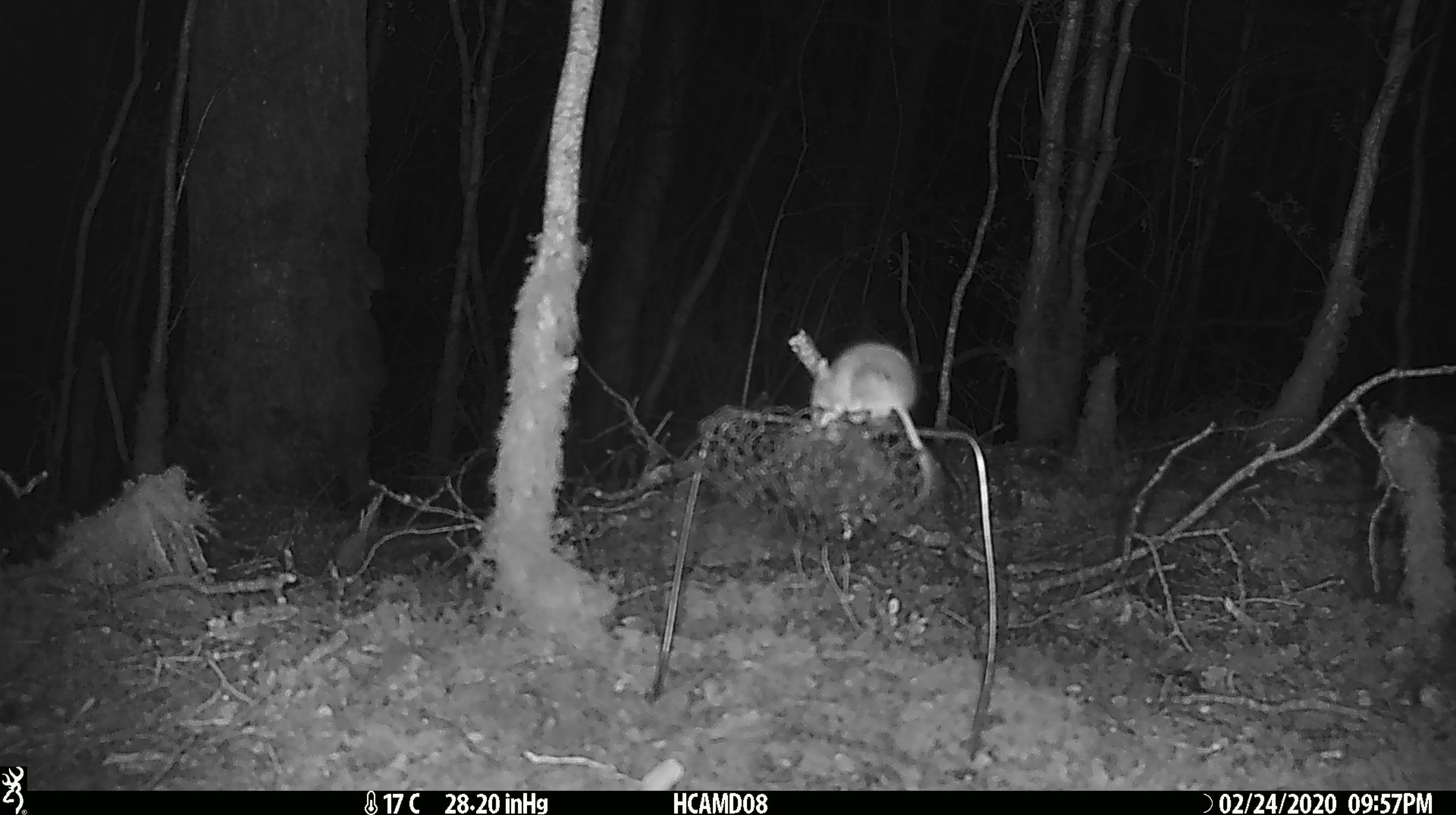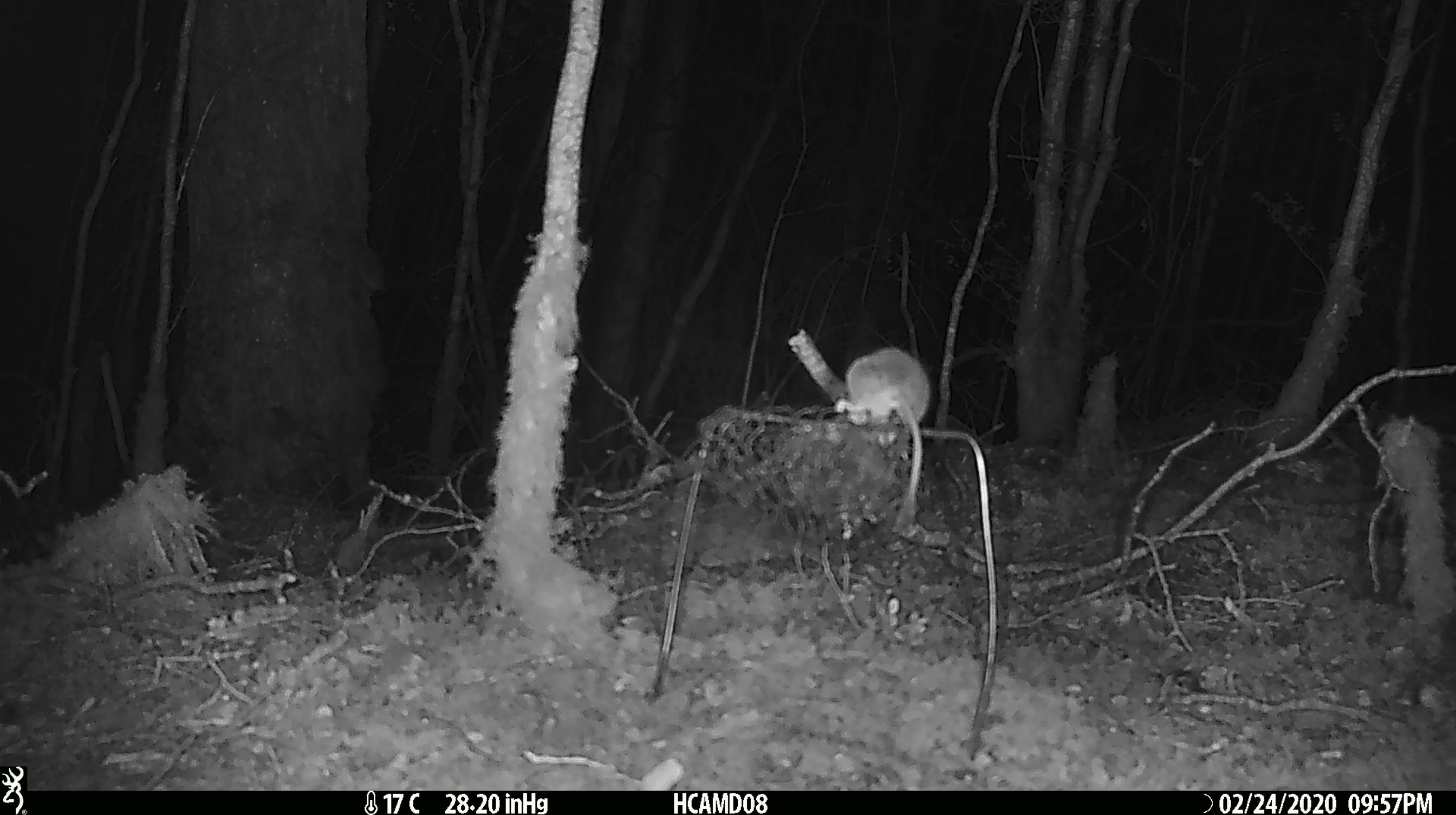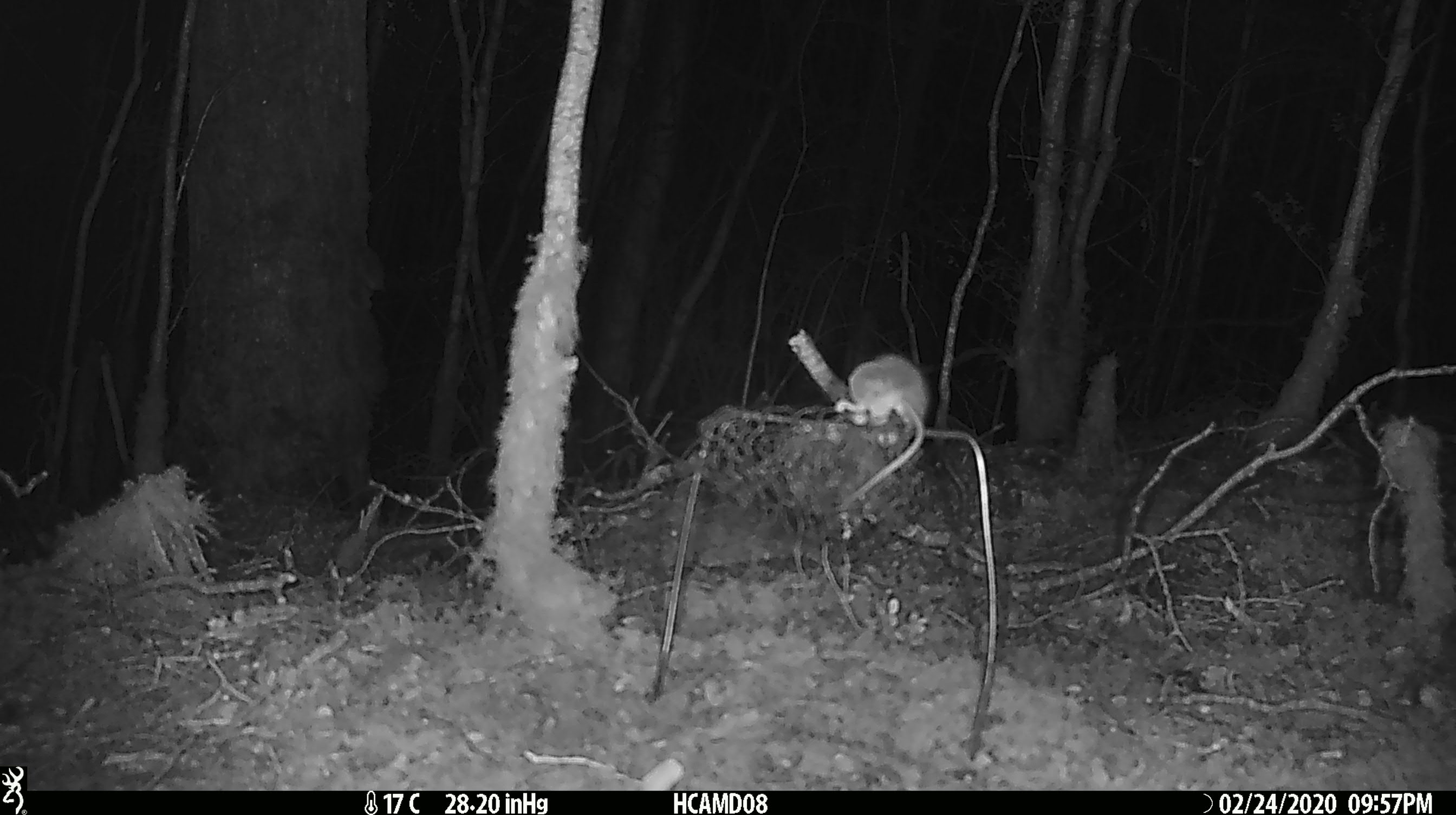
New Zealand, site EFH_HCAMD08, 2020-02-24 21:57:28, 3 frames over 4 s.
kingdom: Animalia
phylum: Chordata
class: Mammalia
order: Rodentia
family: Muridae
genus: Mus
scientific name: Mus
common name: mouse